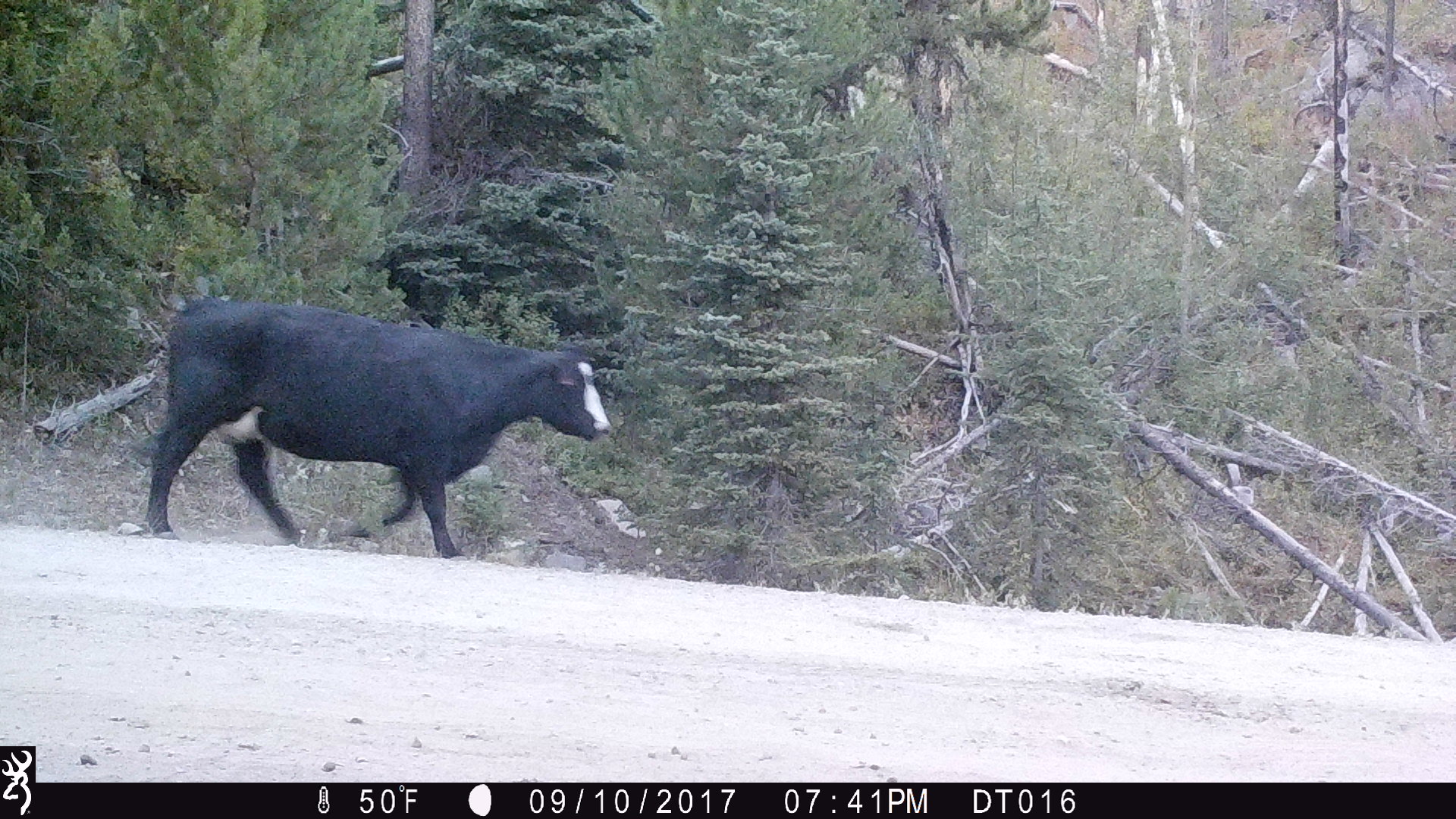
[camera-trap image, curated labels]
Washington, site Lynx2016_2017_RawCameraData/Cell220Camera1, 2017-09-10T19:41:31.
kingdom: Animalia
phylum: Chordata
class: Mammalia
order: Artiodactyla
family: Bovidae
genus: Bos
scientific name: Bos taurus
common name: domestic cattle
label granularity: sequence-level